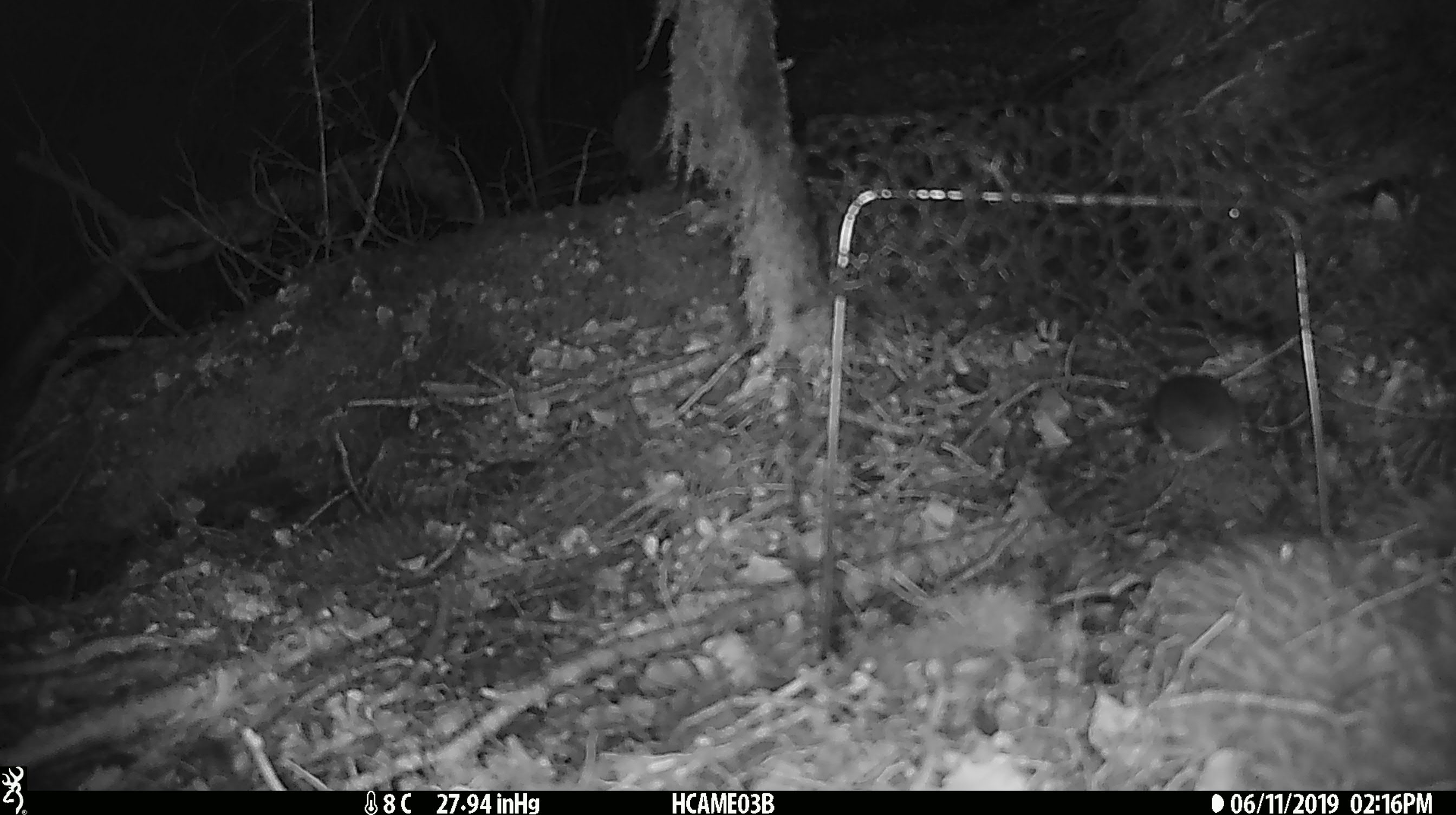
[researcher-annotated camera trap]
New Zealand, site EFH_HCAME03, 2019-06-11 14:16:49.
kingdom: Animalia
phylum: Chordata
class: Mammalia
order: Rodentia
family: Muridae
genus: Mus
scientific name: Mus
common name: mouse